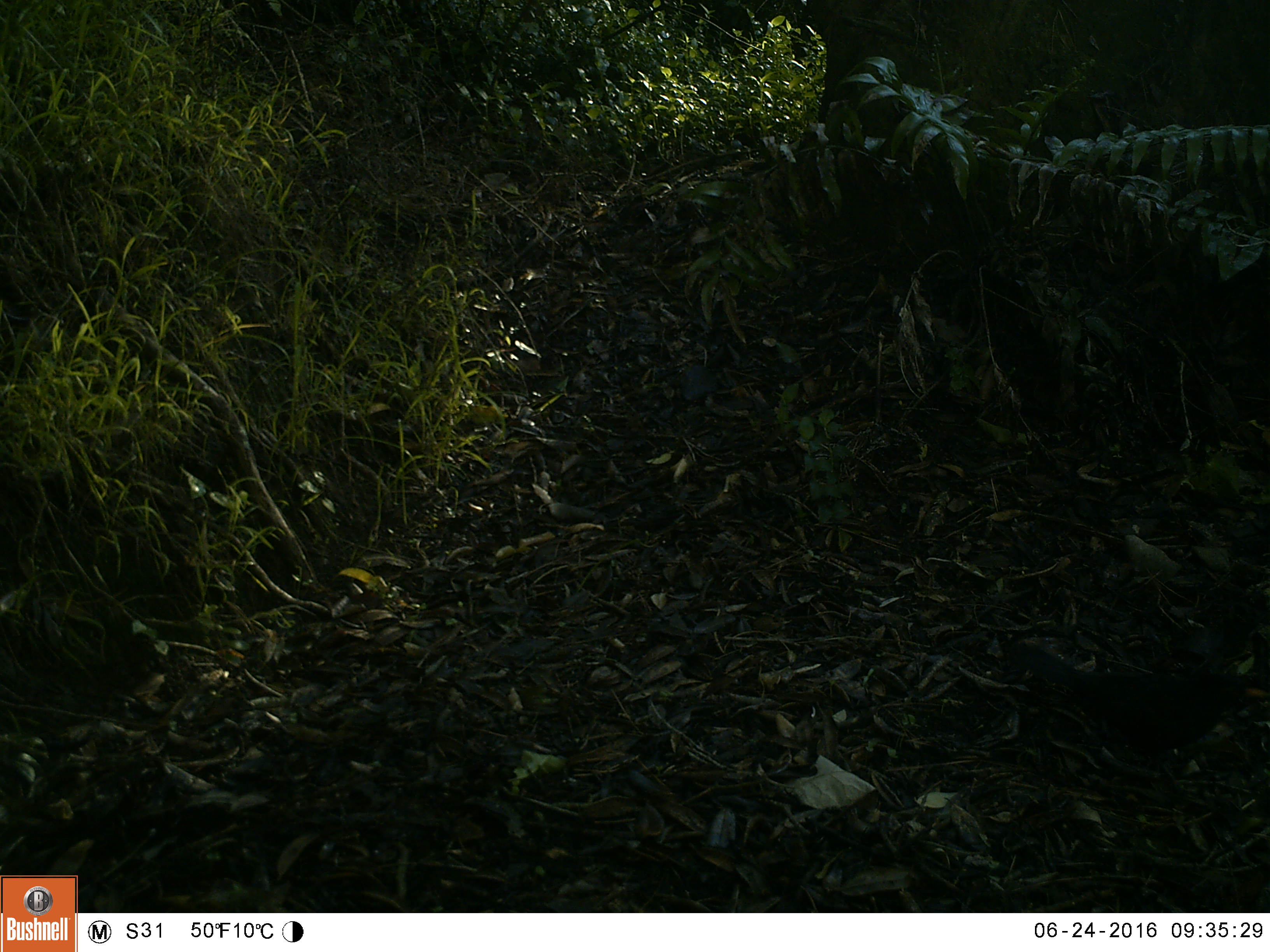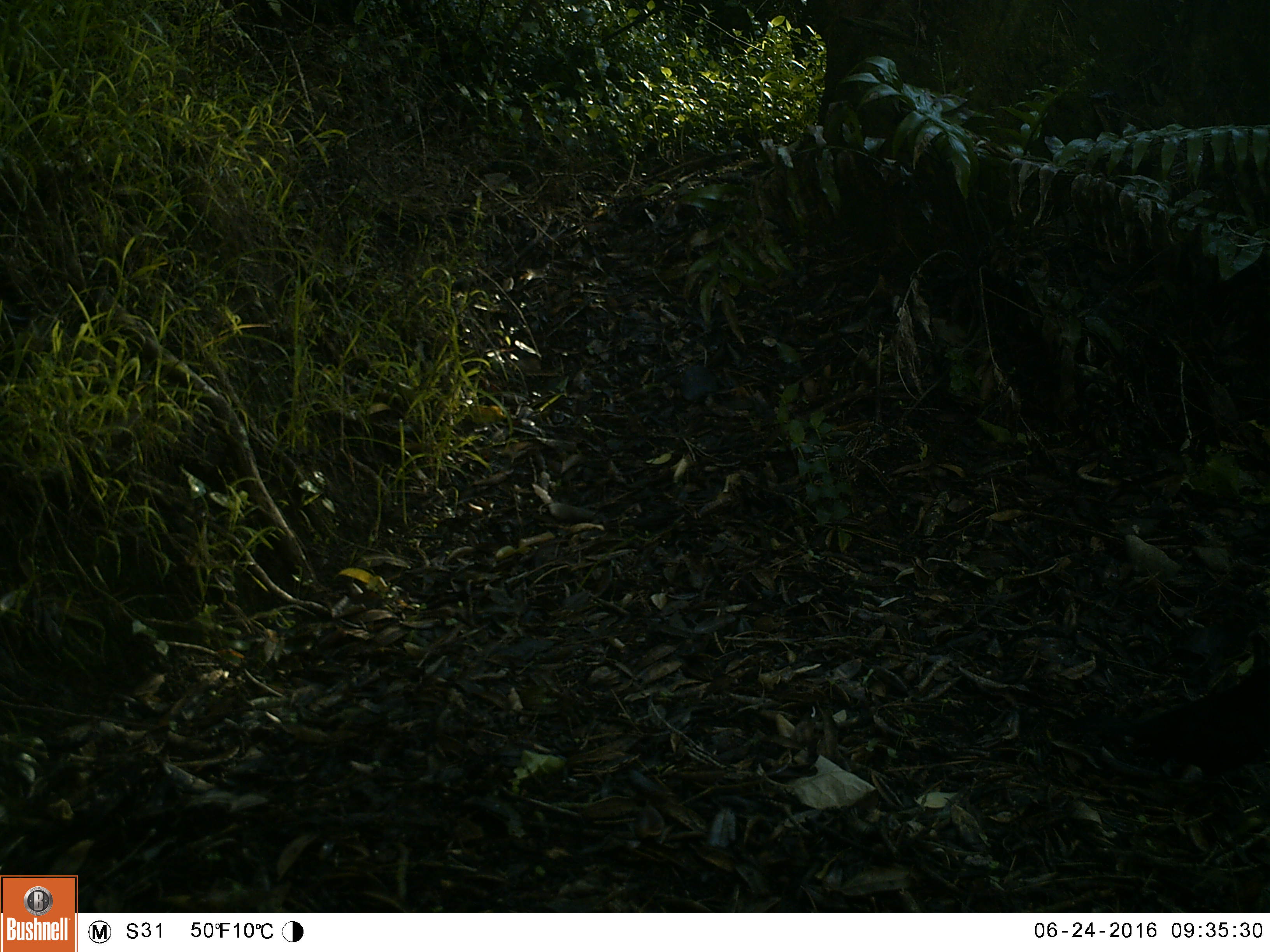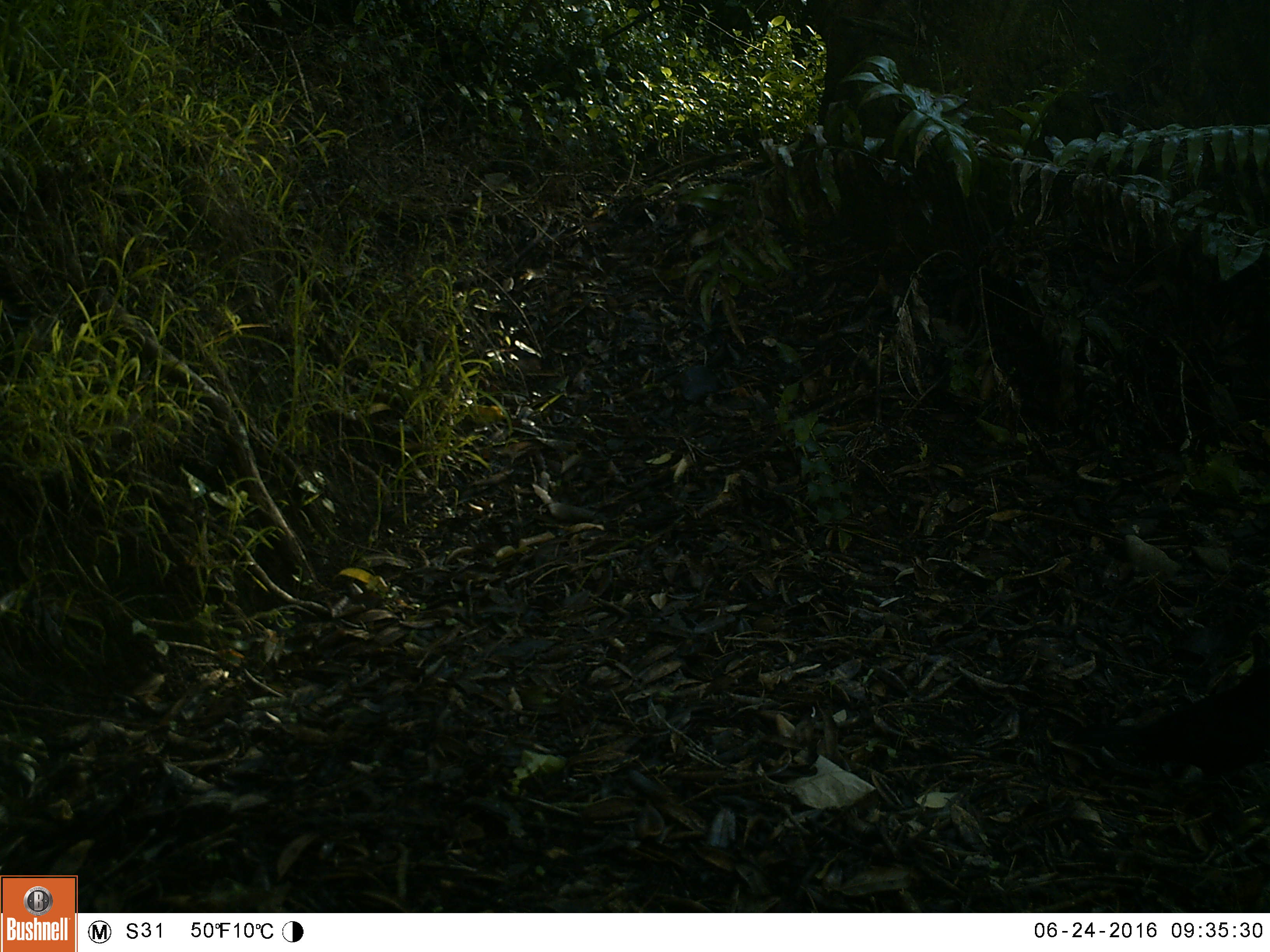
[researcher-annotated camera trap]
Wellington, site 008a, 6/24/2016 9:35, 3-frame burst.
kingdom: Animalia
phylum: Chordata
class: Aves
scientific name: Aves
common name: bird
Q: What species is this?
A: Bird (Aves).